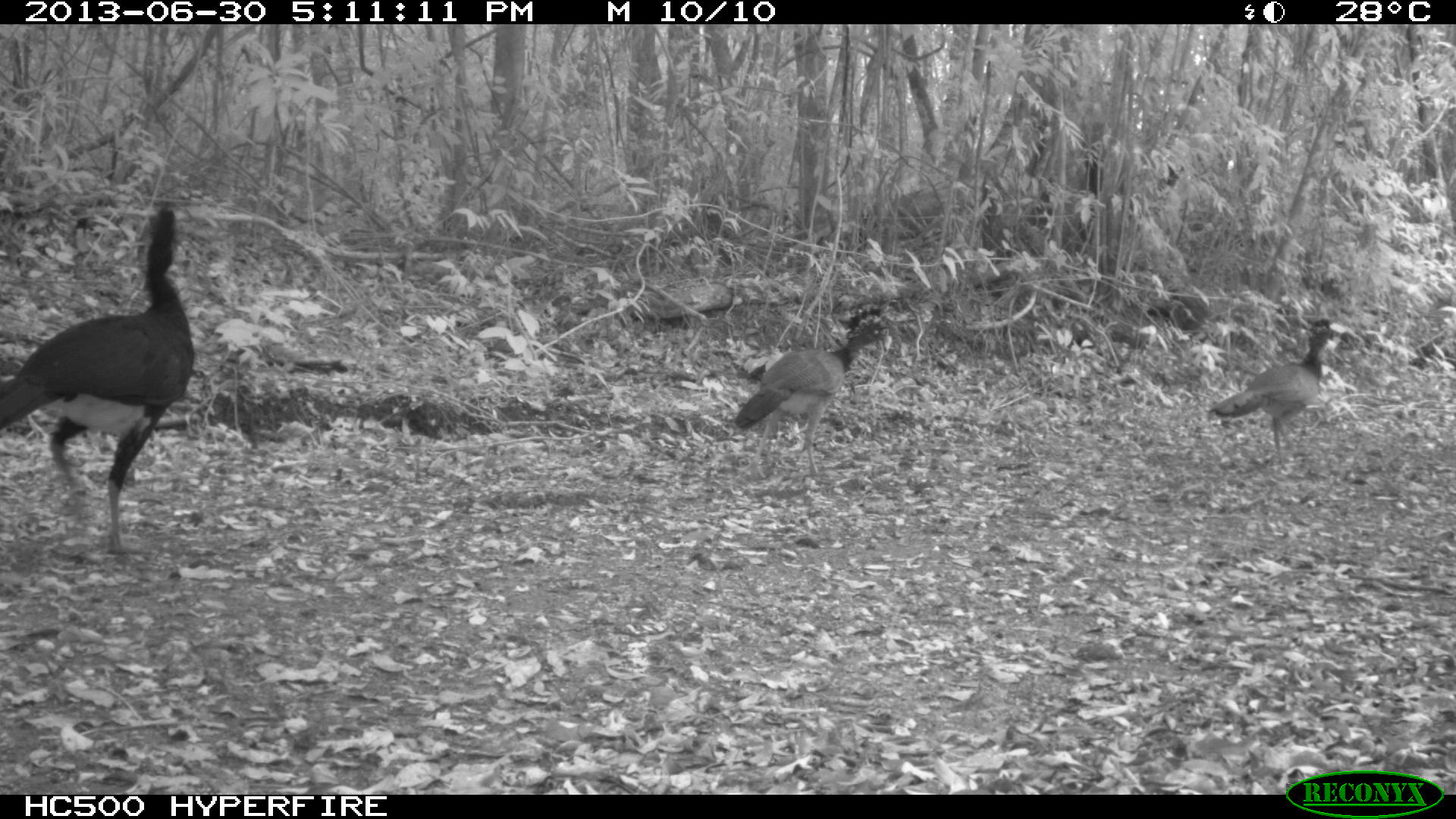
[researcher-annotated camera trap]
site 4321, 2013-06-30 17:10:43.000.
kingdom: Animalia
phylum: Chordata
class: Aves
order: Galliformes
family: Cracidae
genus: Crax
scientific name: Crax rubra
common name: great curassow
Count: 4.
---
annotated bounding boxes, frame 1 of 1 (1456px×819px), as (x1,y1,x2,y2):
crax rubra: (0,204,199,555); (729,303,898,480); (1208,313,1347,471)